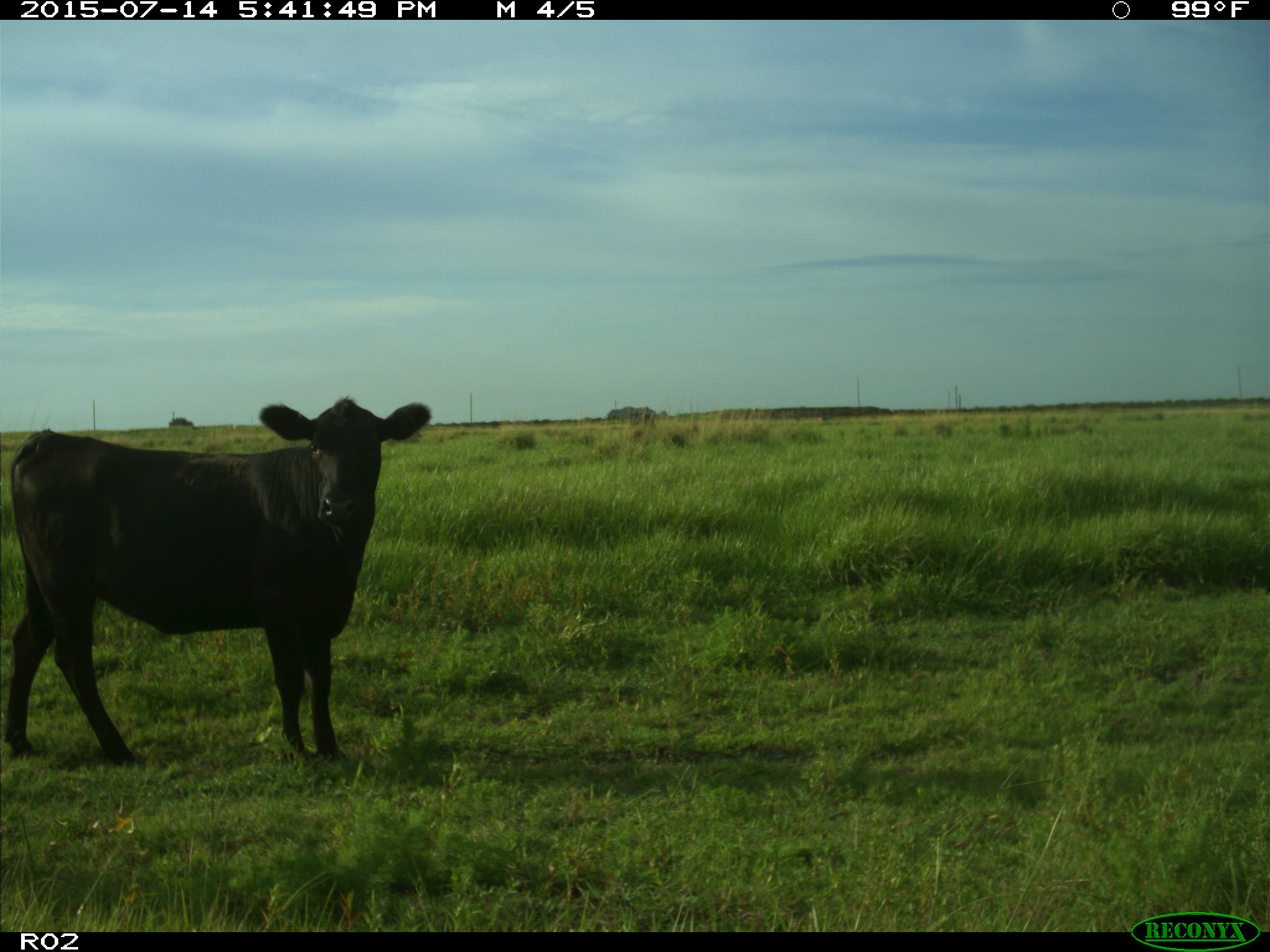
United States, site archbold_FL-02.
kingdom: Animalia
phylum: Chordata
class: Mammalia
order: Artiodactyla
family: Bovidae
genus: Bos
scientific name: Bos taurus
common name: domestic cow